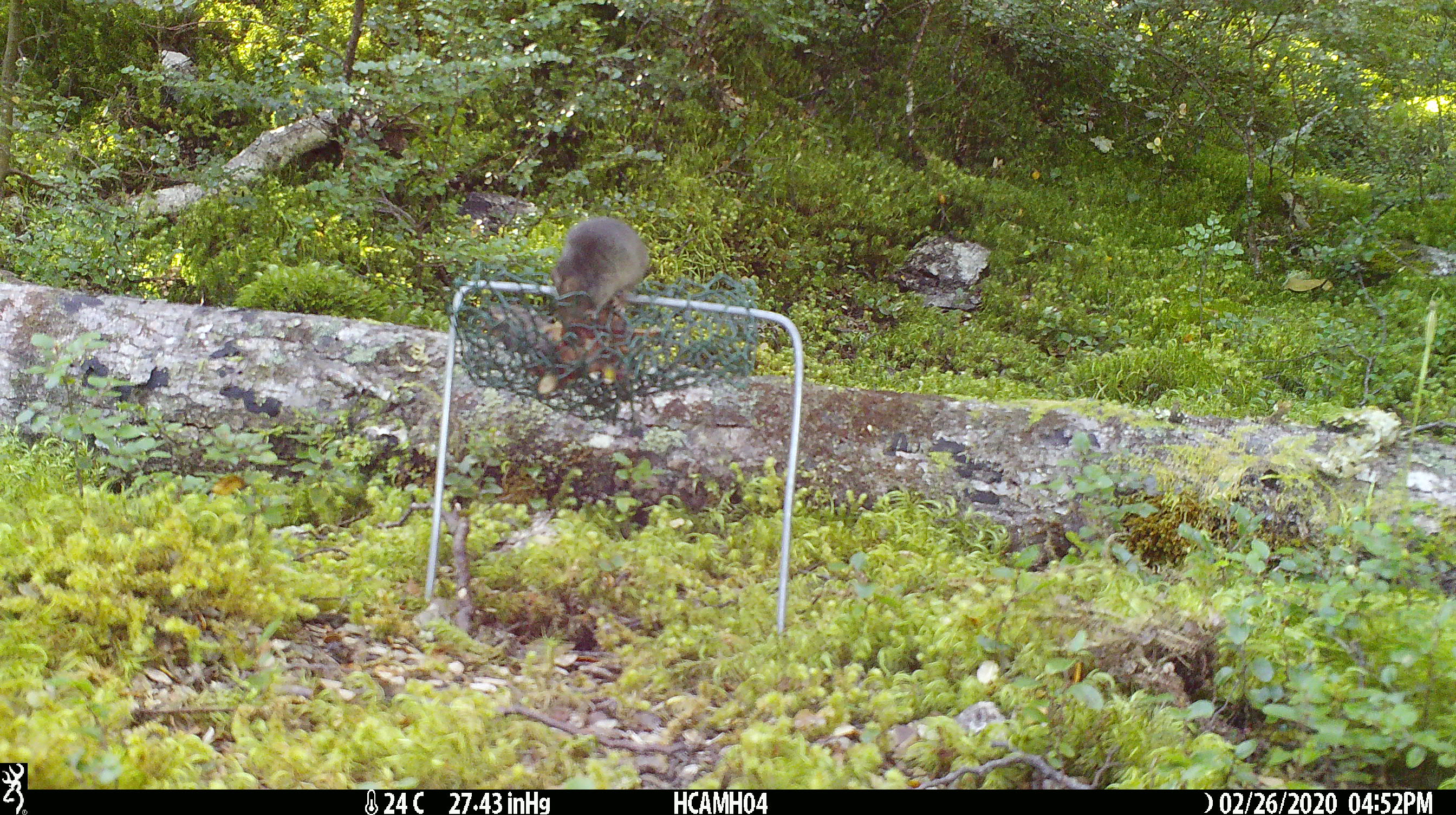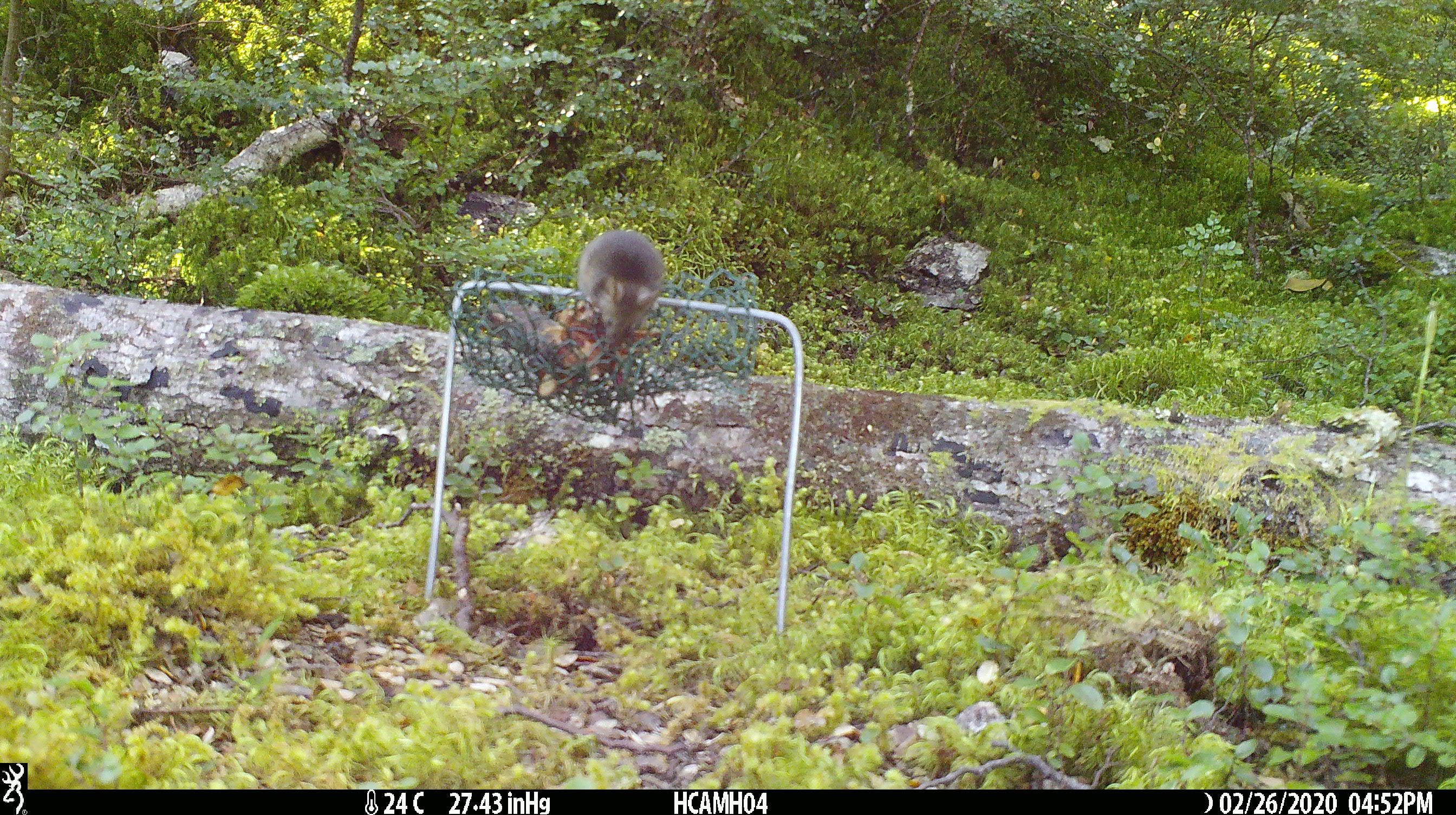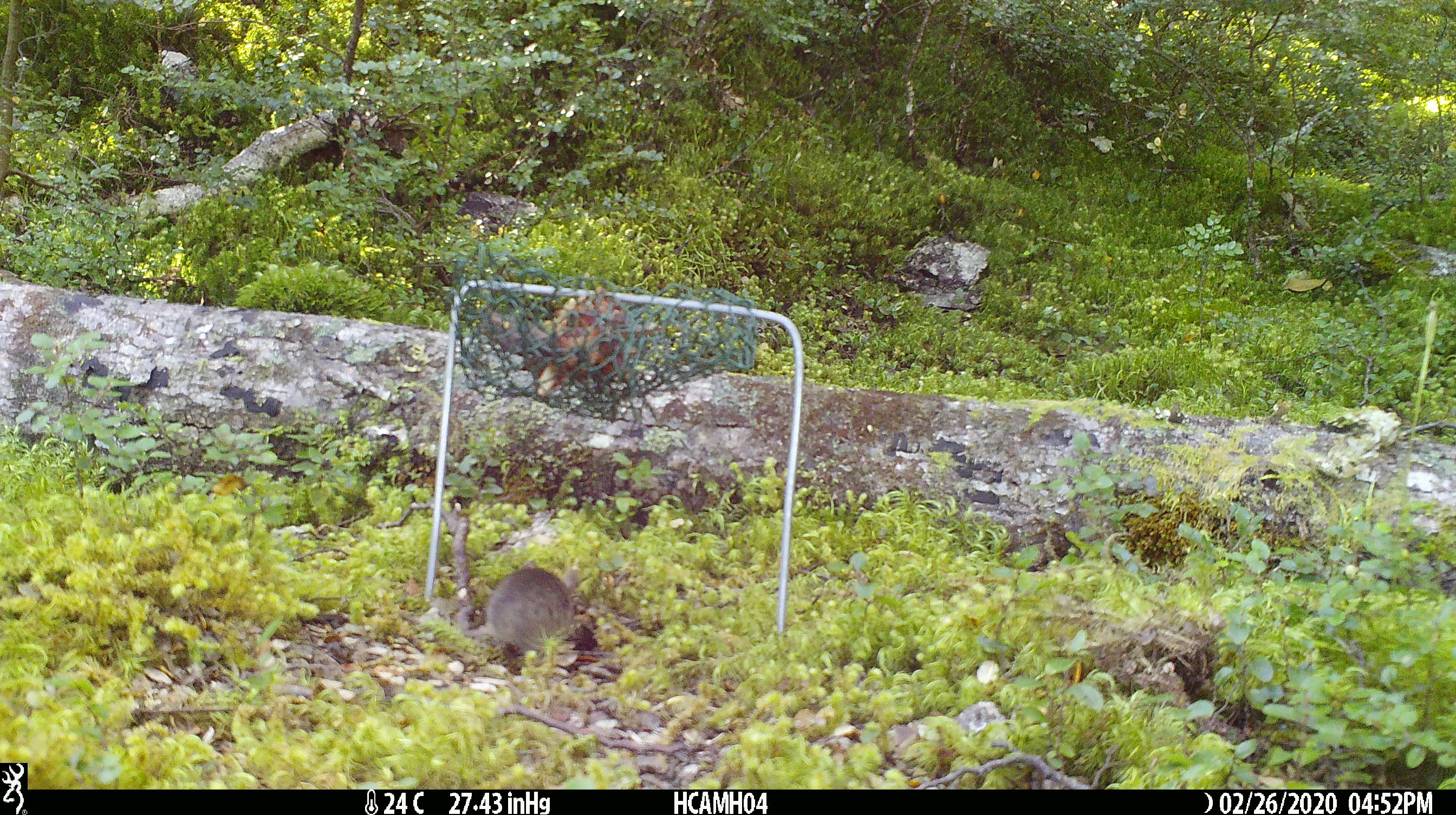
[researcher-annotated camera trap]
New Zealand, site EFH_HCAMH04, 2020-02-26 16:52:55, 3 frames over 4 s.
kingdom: Animalia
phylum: Chordata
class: Mammalia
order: Rodentia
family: Muridae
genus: Mus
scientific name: Mus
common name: mouse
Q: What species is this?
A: Mouse (Mus).